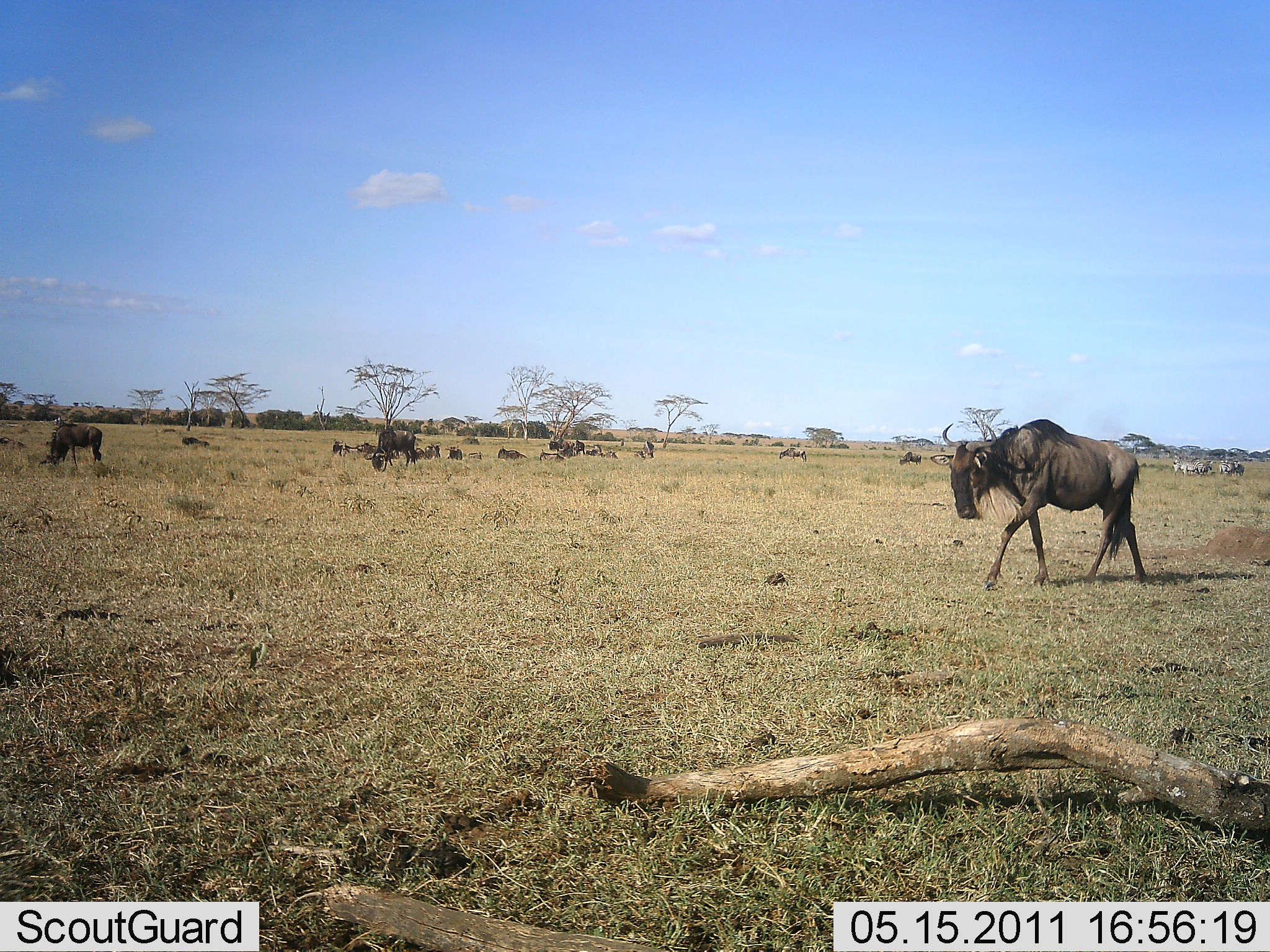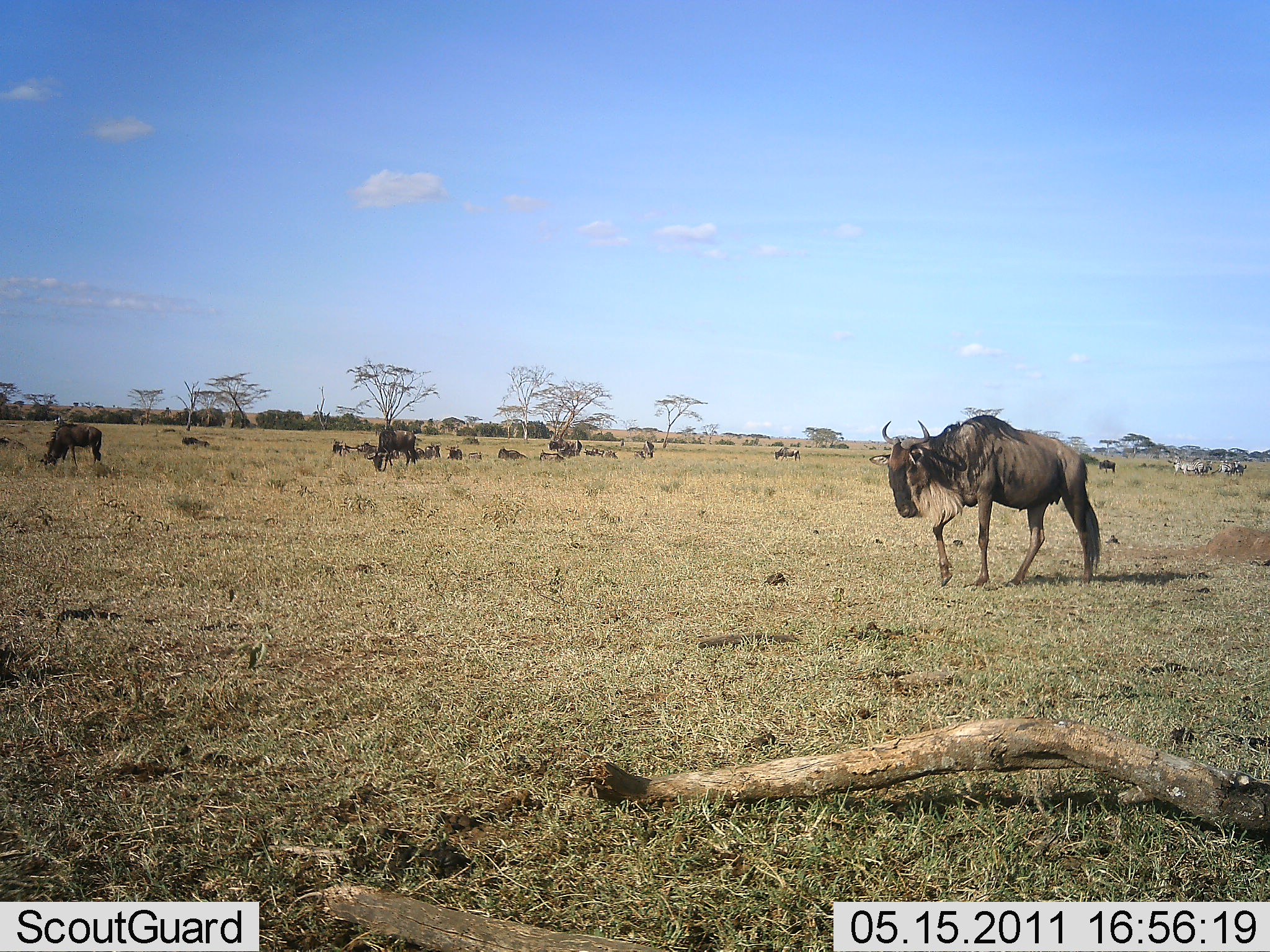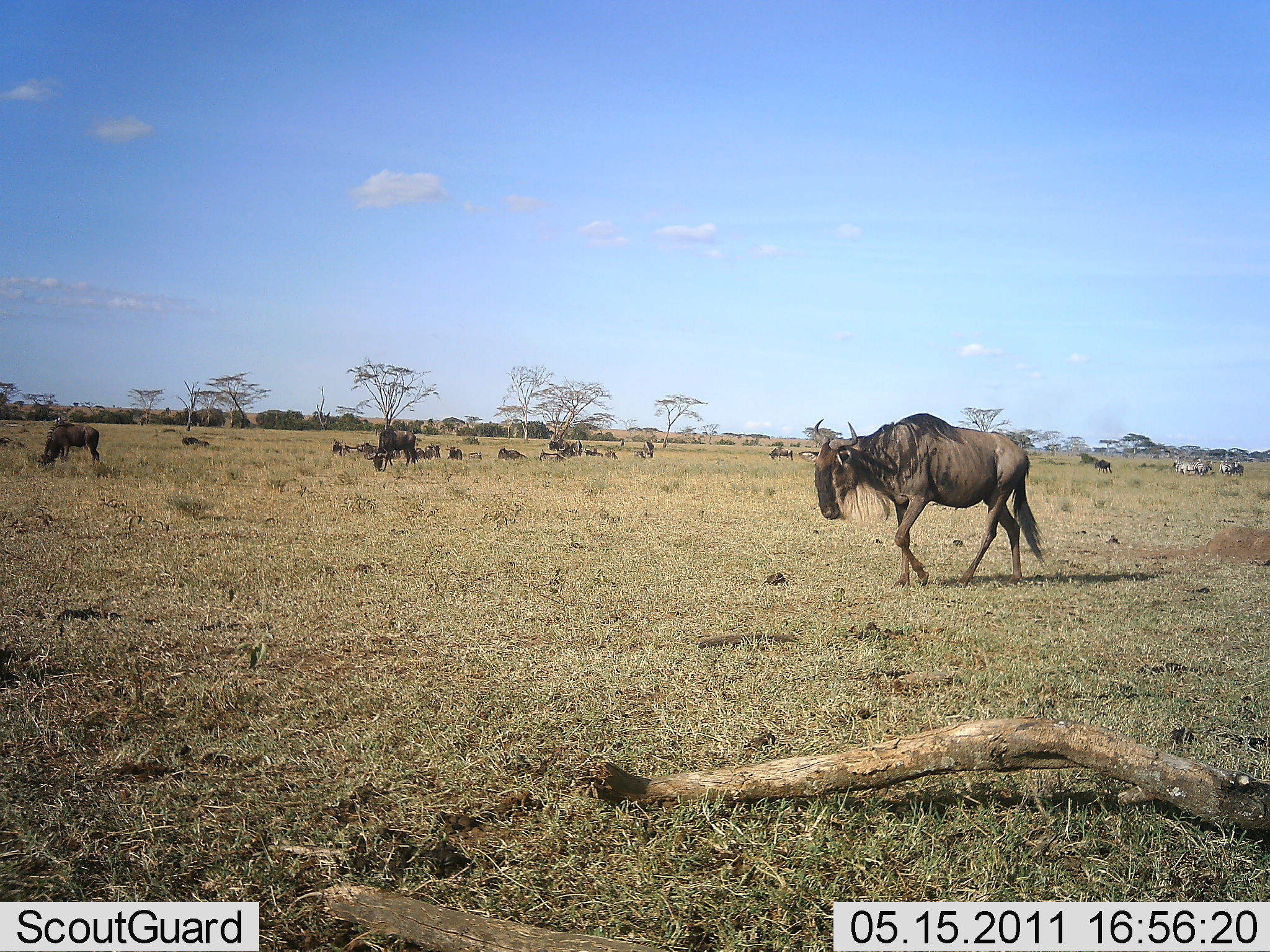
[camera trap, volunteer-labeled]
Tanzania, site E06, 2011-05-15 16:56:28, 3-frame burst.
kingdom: Animalia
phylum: Chordata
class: Mammalia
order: Artiodactyla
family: Bovidae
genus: Connochaetes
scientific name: Connochaetes taurinus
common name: blue wildebeest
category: wildebeest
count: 11-50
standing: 53%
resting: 47%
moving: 89%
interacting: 0%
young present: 0%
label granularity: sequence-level